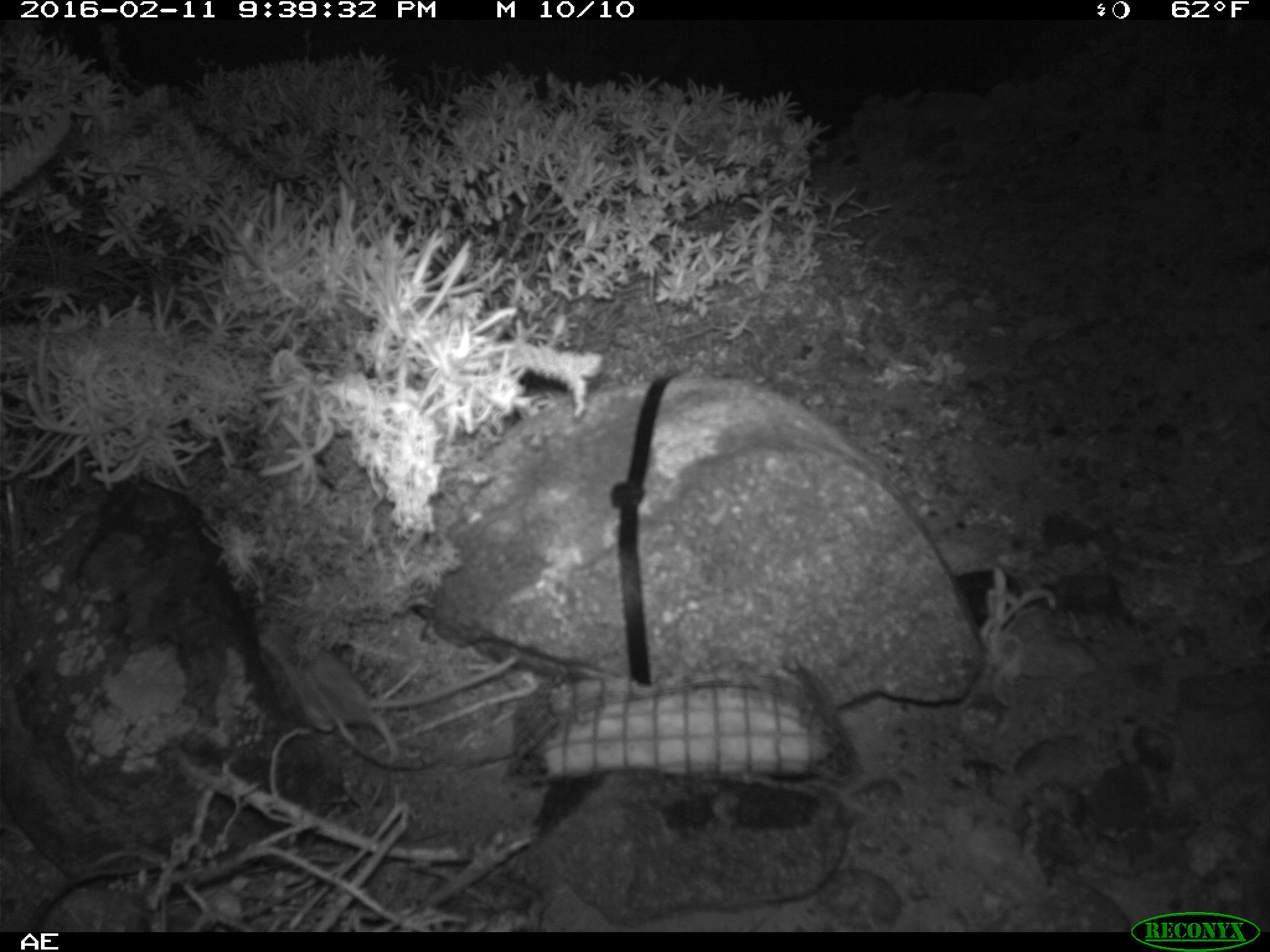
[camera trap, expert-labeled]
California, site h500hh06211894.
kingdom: Animalia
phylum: Chordata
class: Mammalia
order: Rodentia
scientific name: Rodentia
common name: rodent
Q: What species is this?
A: Rodent (Rodentia).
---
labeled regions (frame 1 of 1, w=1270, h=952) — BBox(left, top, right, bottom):
rodent: BBox(255, 617, 518, 761)